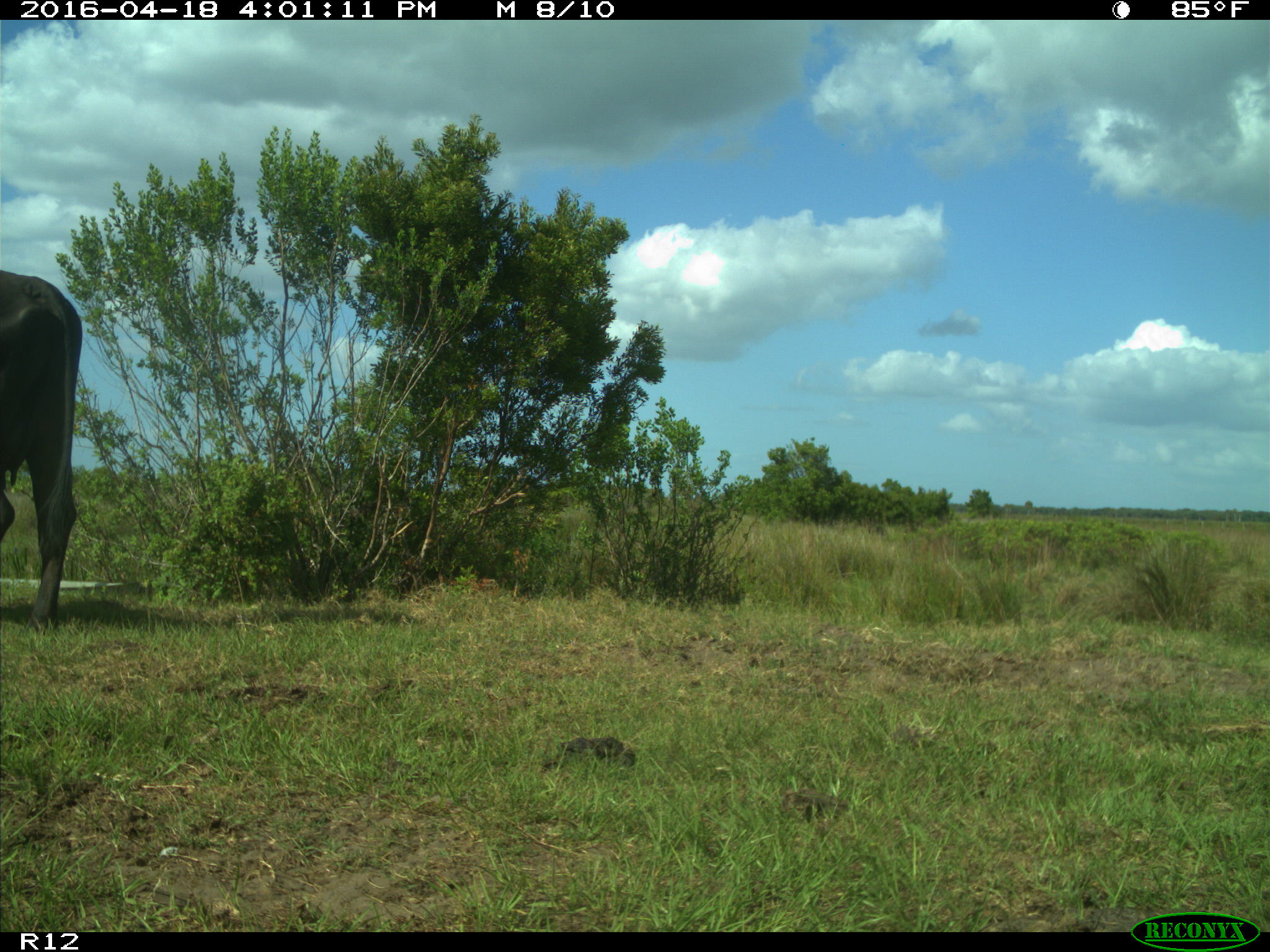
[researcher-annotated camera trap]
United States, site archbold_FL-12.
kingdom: Animalia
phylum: Chordata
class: Mammalia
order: Artiodactyla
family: Bovidae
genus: Bos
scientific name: Bos taurus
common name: domestic cow